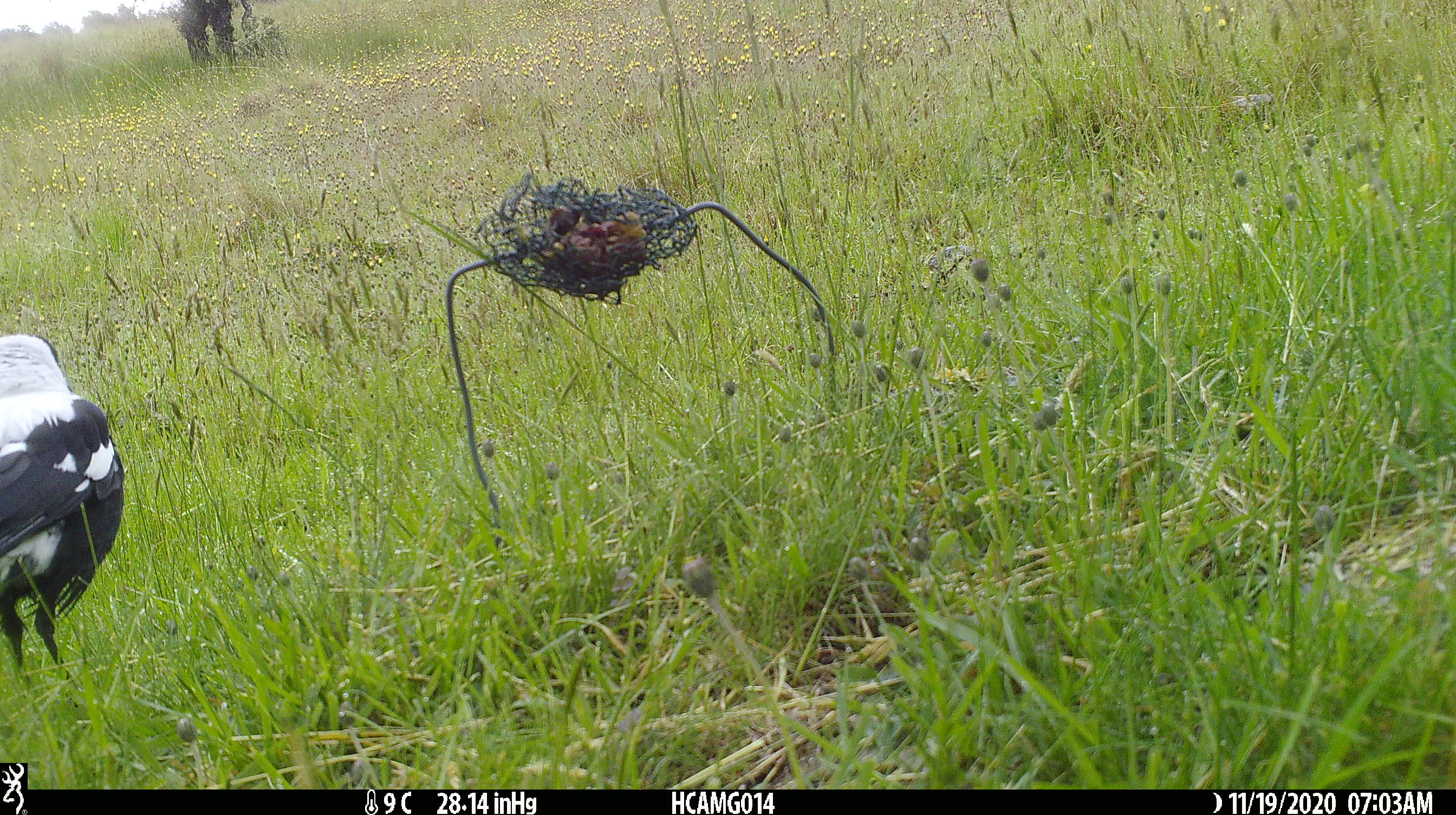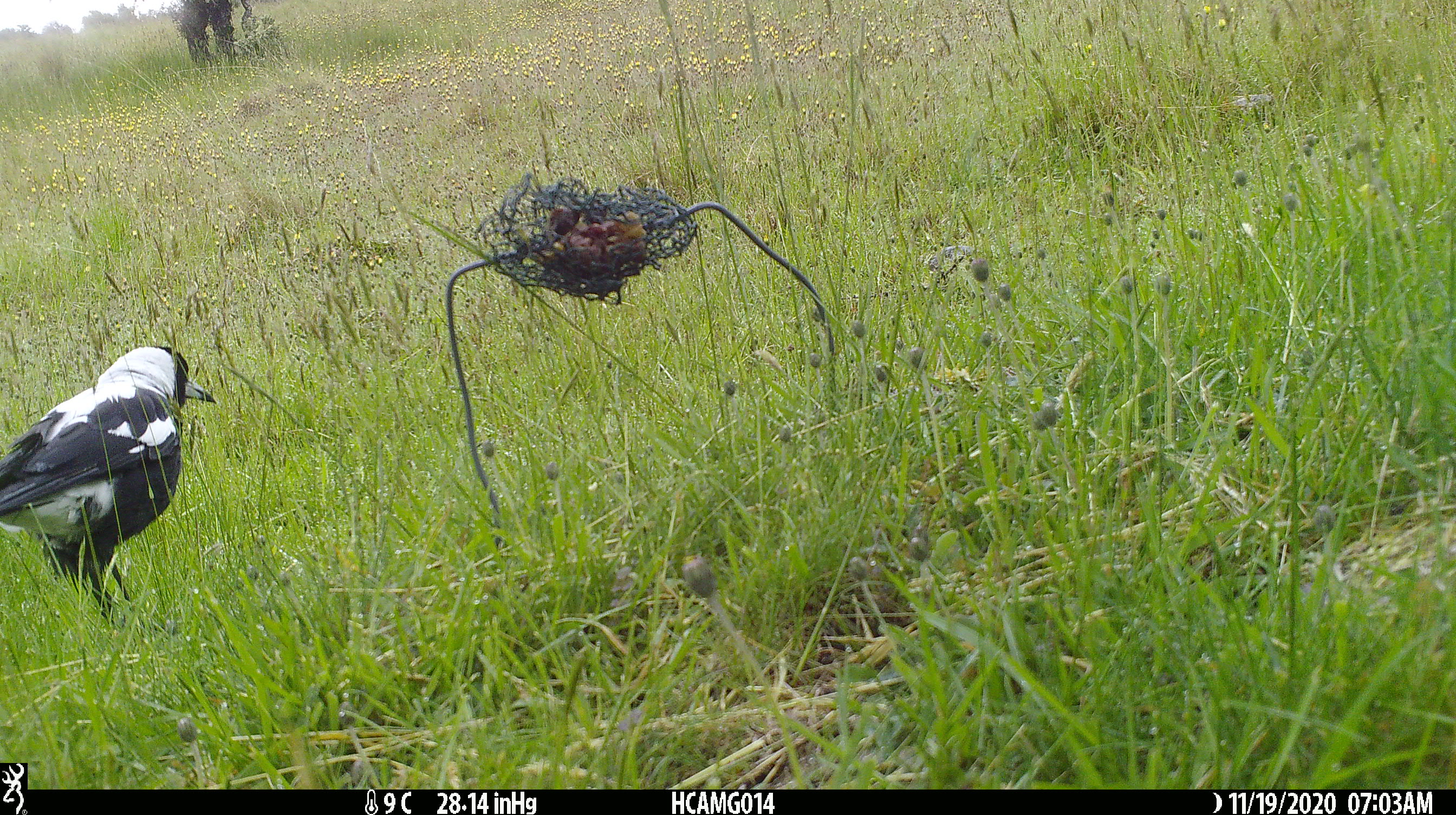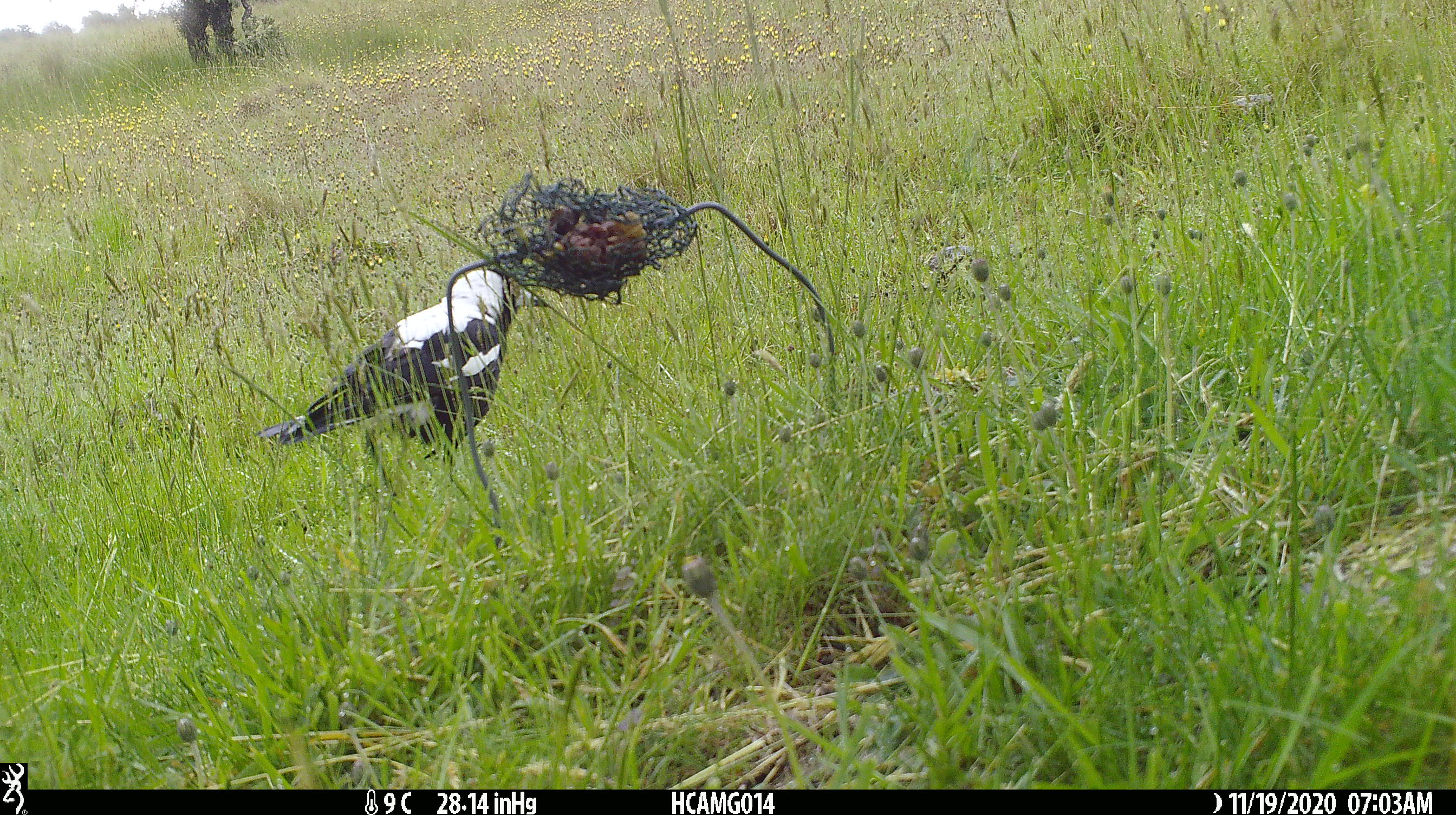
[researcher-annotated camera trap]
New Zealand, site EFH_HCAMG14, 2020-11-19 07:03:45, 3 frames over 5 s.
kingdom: Animalia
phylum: Chordata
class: Aves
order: Passeriformes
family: Artamidae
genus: Gymnorhina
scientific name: Gymnorhina tibicen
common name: australian magpie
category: magpie